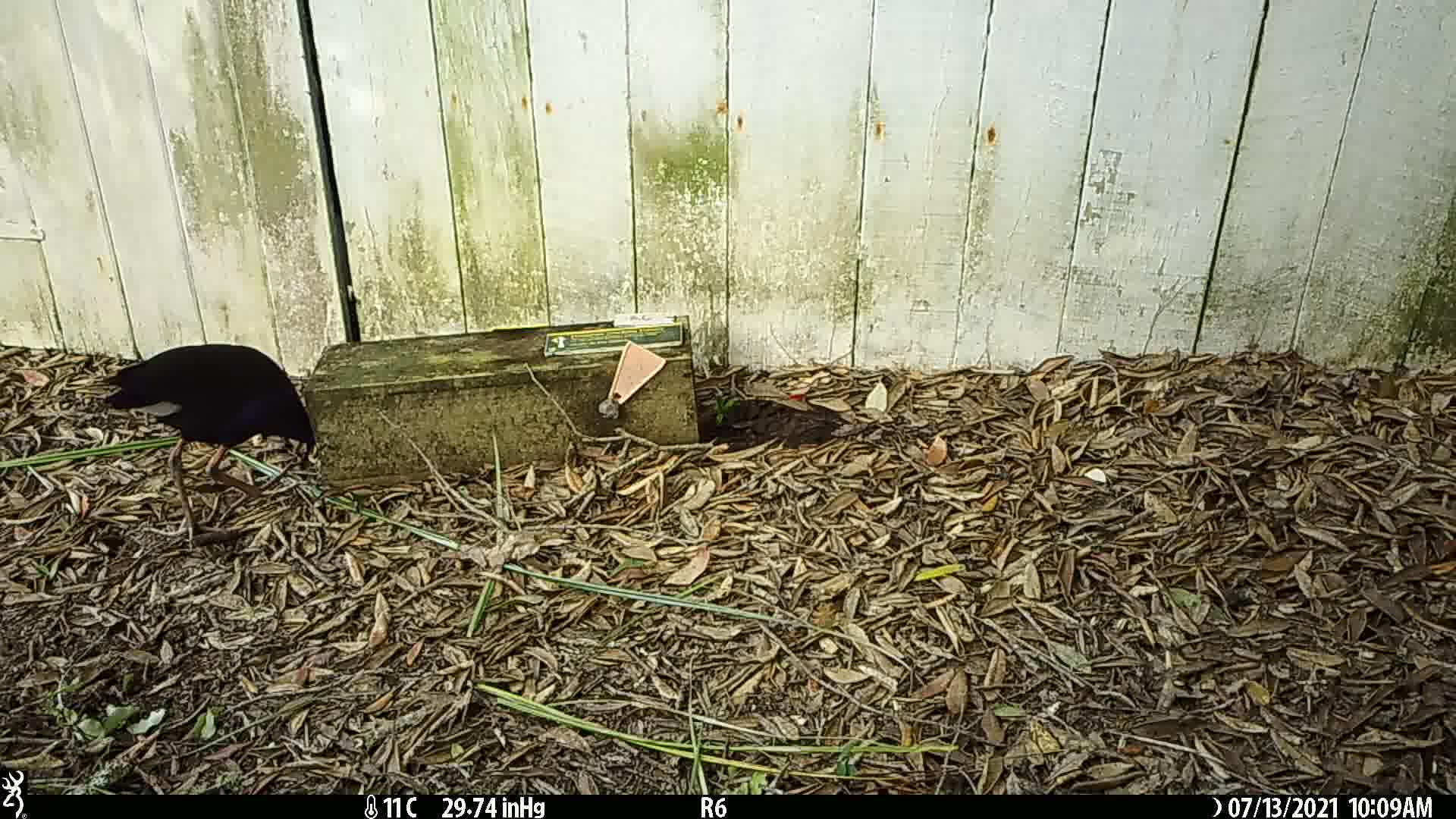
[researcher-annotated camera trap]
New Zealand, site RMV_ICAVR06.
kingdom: Animalia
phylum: Chordata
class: Aves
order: Gruiformes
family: Rallidae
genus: Porphyrio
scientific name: Porphyrio melanotus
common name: australasian swamphen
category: pukeko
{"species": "pukeko (australasian swamphen) (Porphyrio melanotus)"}